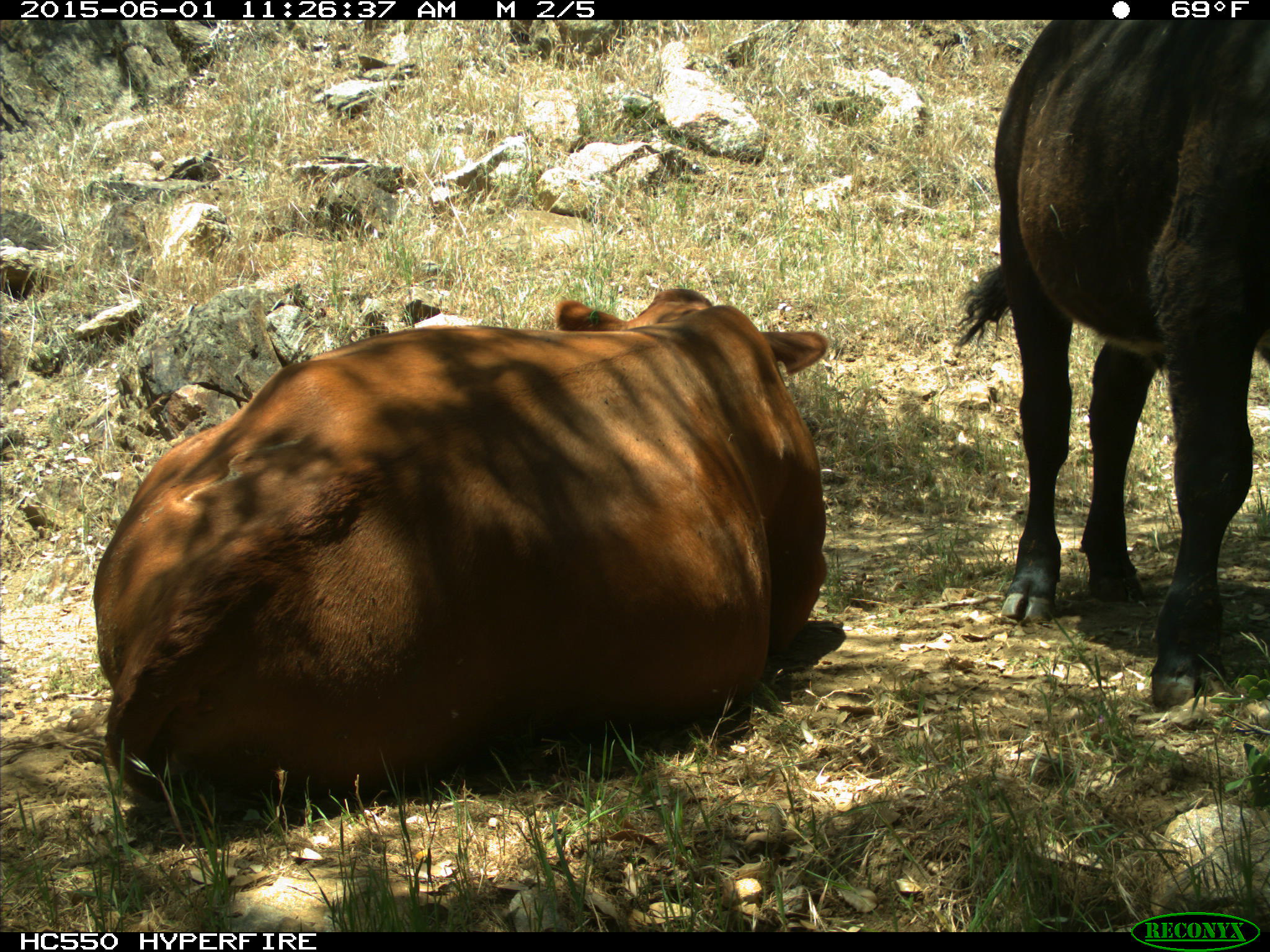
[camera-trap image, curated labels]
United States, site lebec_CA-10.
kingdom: Animalia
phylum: Chordata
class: Mammalia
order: Artiodactyla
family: Bovidae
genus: Bos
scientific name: Bos taurus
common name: domestic cow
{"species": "Bos taurus (domestic cow)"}